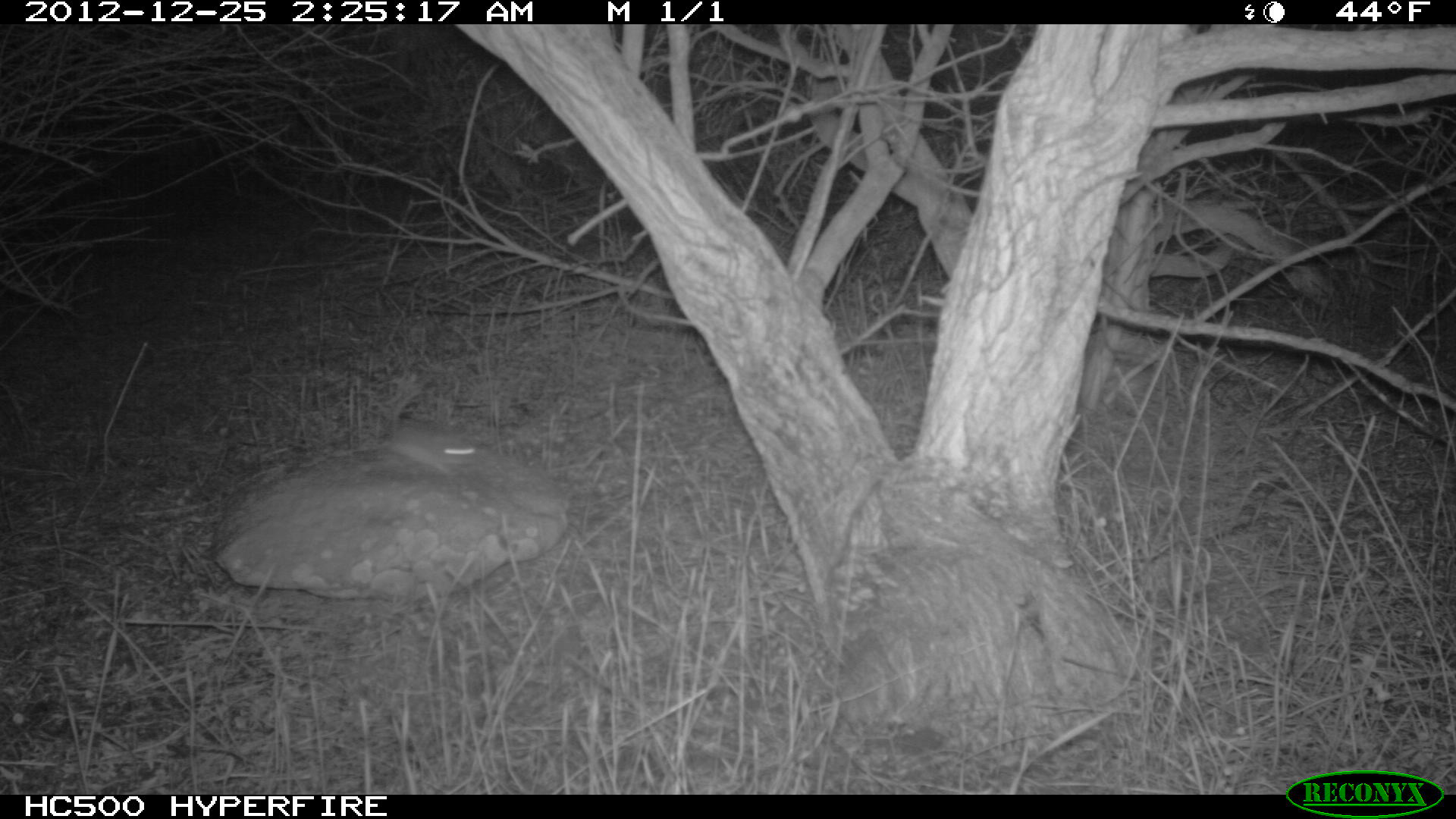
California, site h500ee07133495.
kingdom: Animalia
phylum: Chordata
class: Mammalia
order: Rodentia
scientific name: Rodentia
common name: rodent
Rodent (Rodentia).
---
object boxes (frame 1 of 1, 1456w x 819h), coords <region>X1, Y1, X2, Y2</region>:
rodent: <region>388, 425, 481, 477</region>